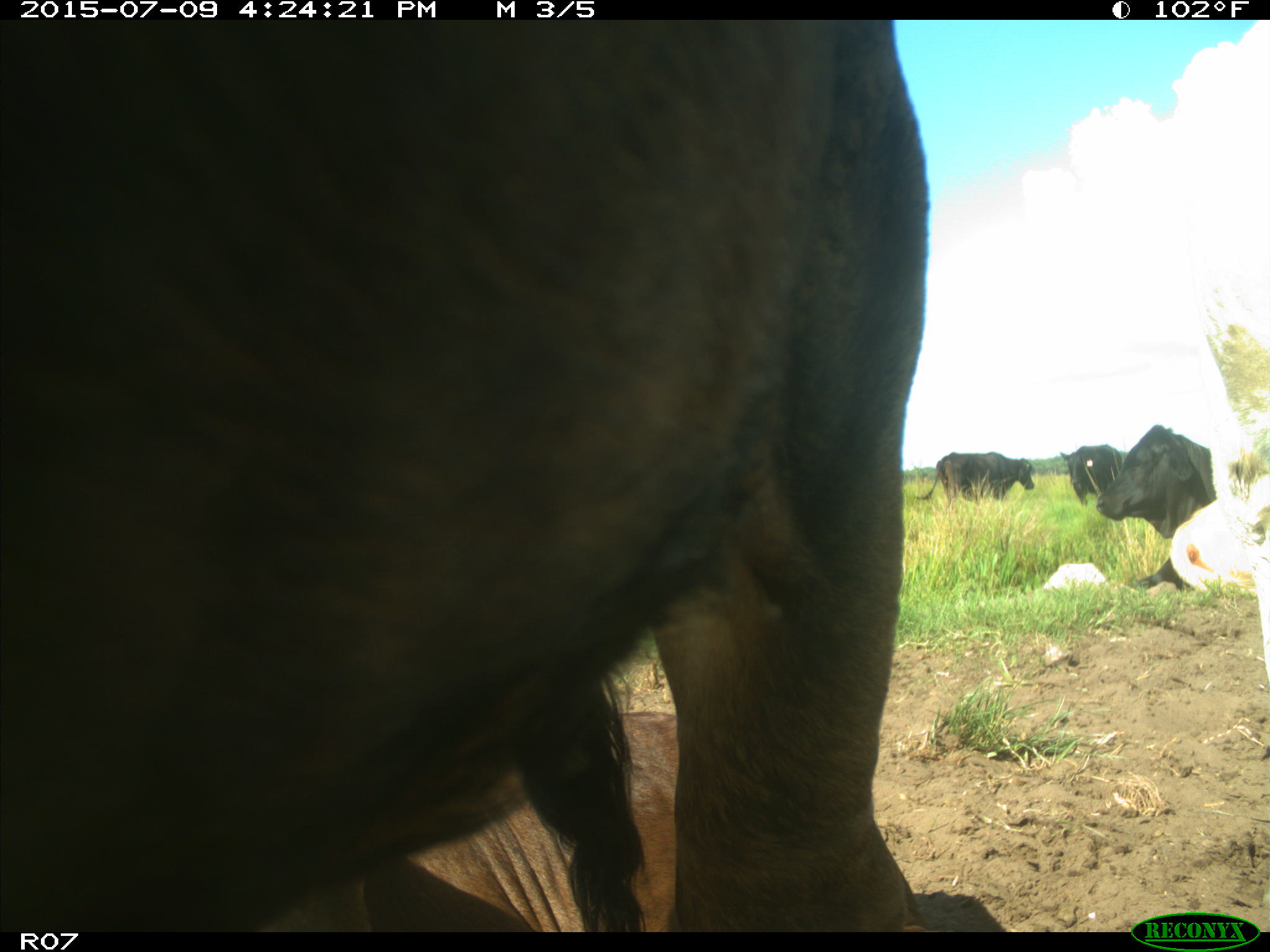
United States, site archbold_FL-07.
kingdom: Animalia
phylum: Chordata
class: Mammalia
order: Artiodactyla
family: Bovidae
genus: Bos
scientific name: Bos taurus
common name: domestic cow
Bos taurus (domestic cow).